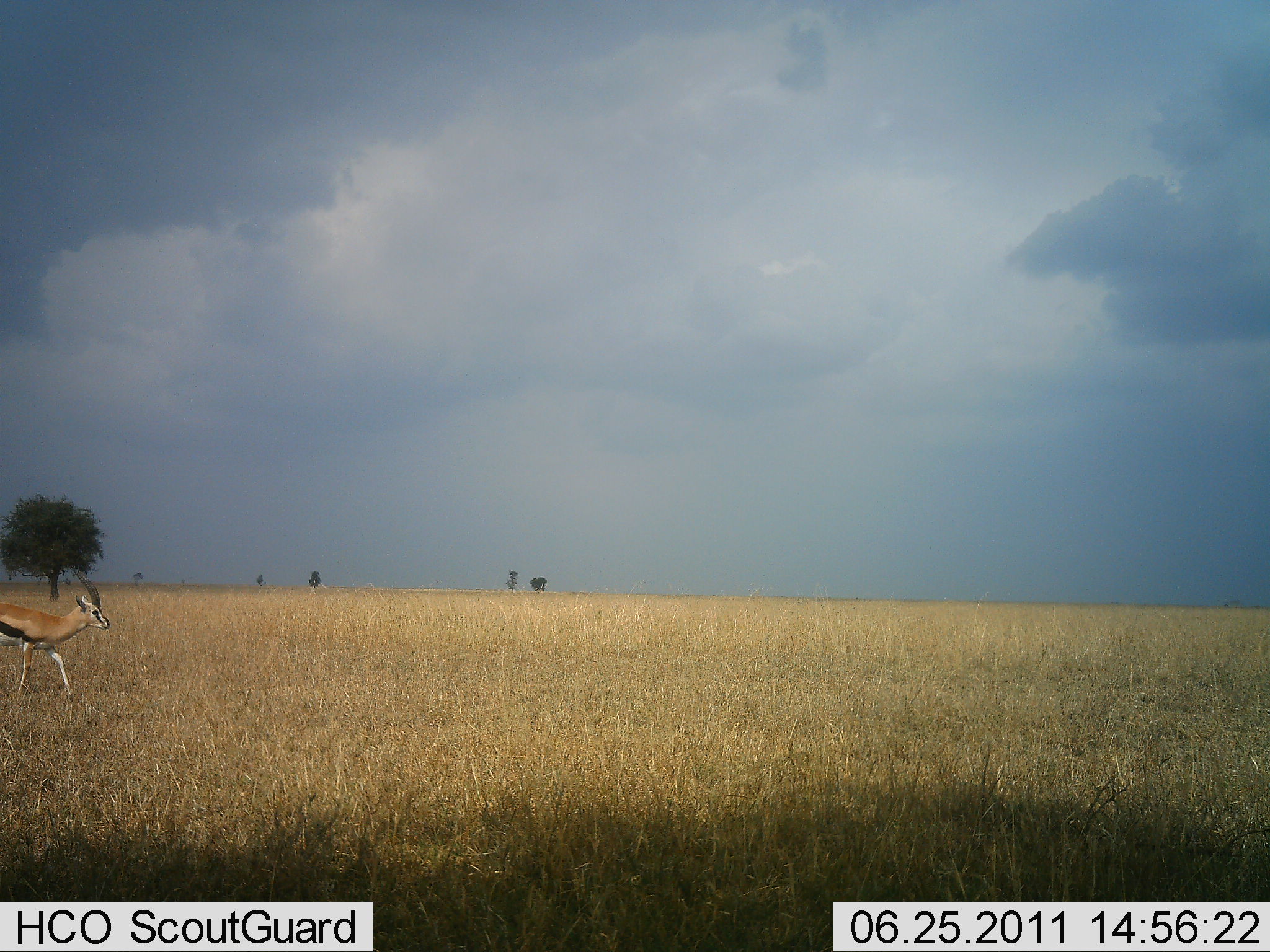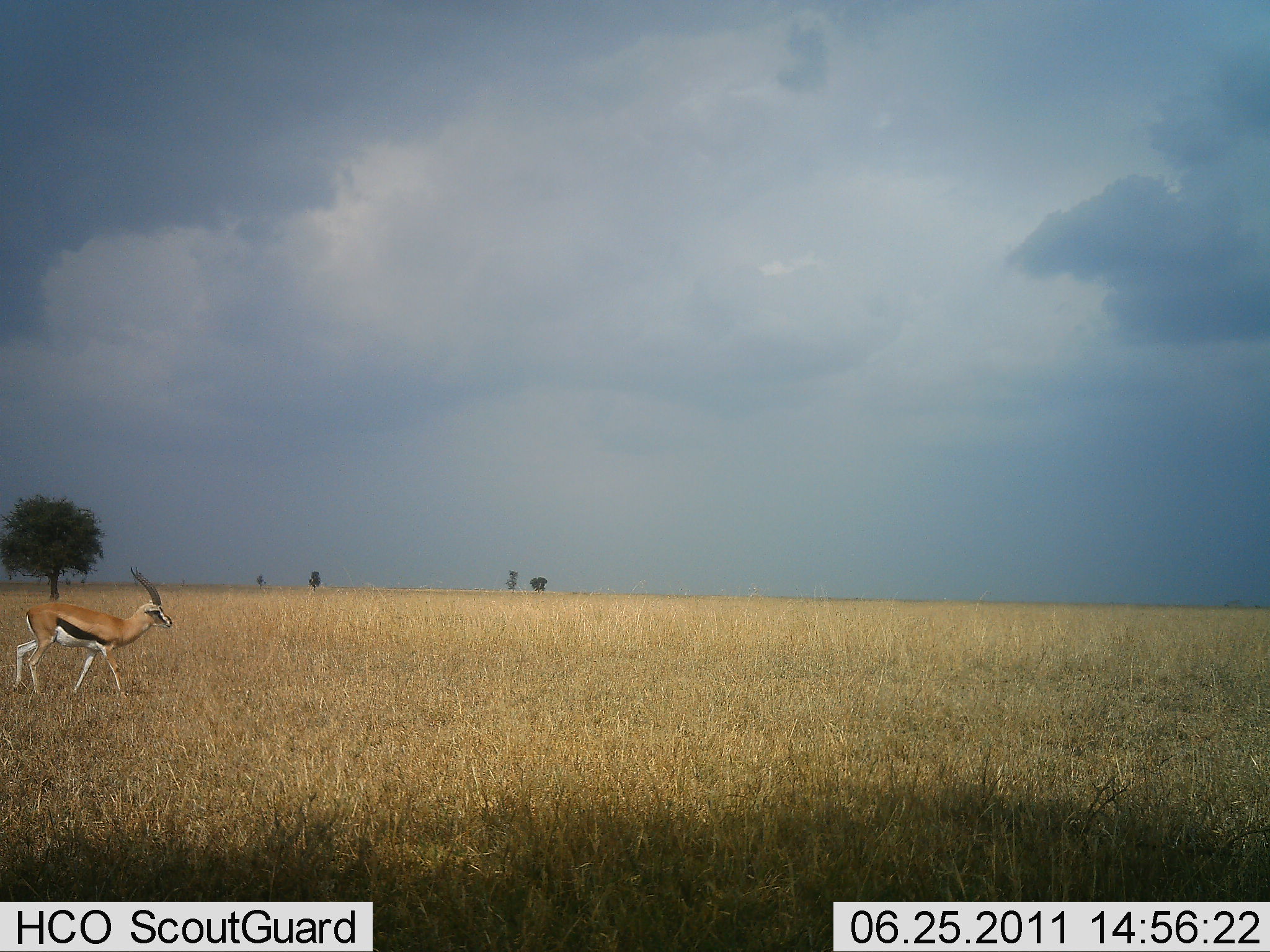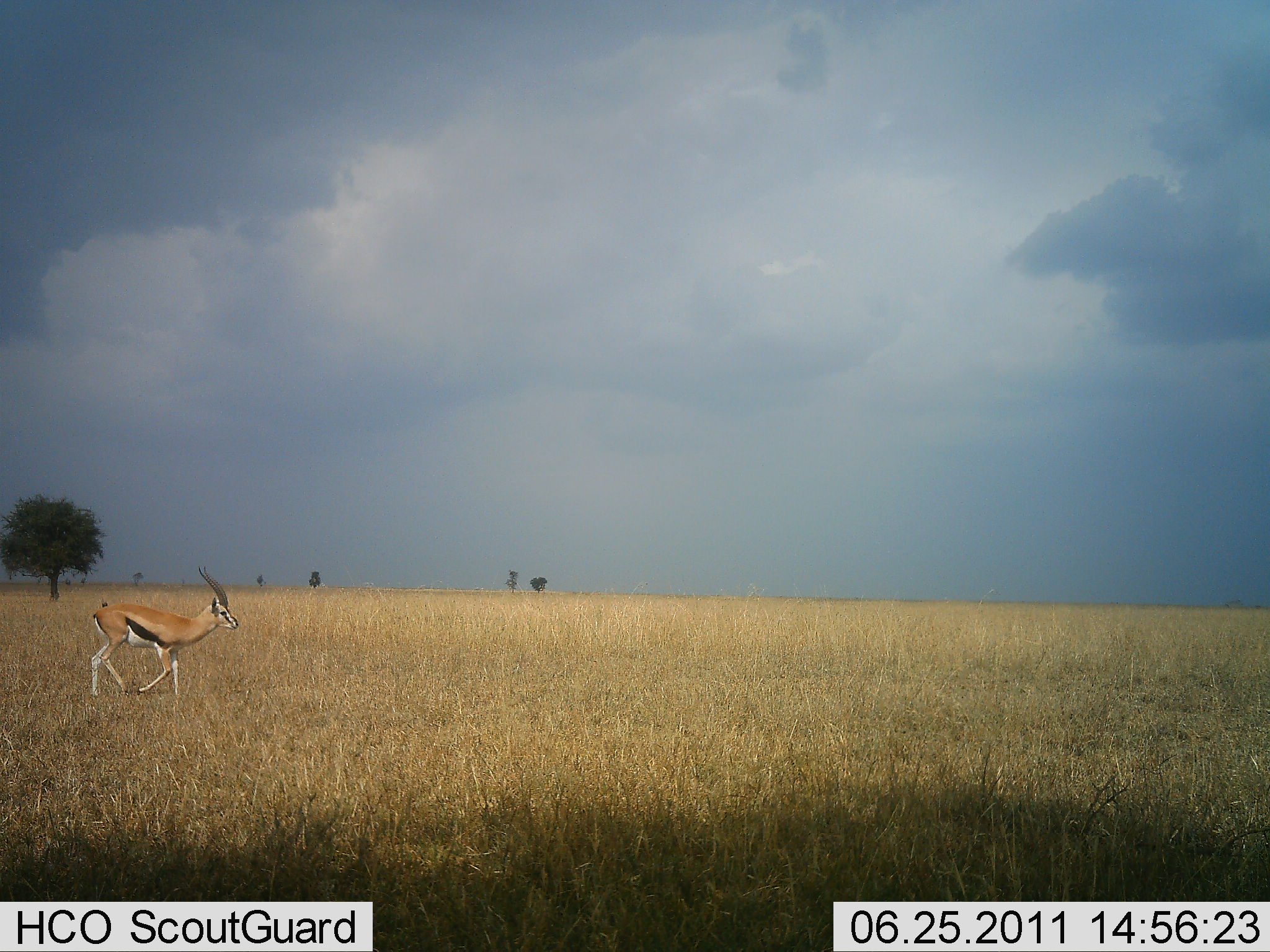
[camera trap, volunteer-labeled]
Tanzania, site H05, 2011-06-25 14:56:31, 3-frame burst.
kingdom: Animalia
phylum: Chordata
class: Mammalia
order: Artiodactyla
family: Bovidae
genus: Eudorcas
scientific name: Eudorcas thomsonii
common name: thomson's gazelle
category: gazellethomsons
Gazellethomsons (thomson's gazelle) (Eudorcas thomsonii), count 1. Behavior (volunteer vote fractions): standing 0%, resting 0%, moving 100%, interacting 0%. Young present (vote fraction): 0%. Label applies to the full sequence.